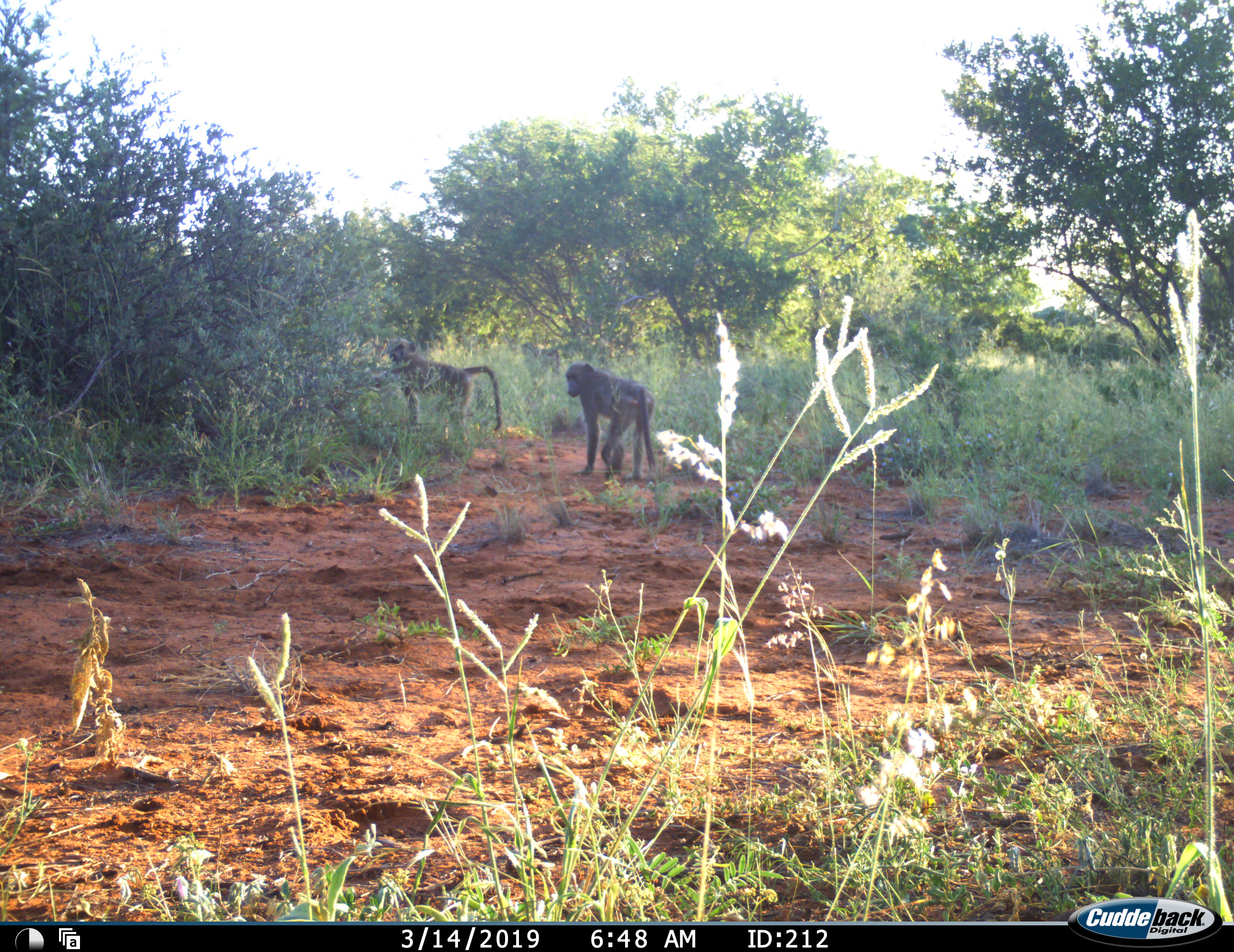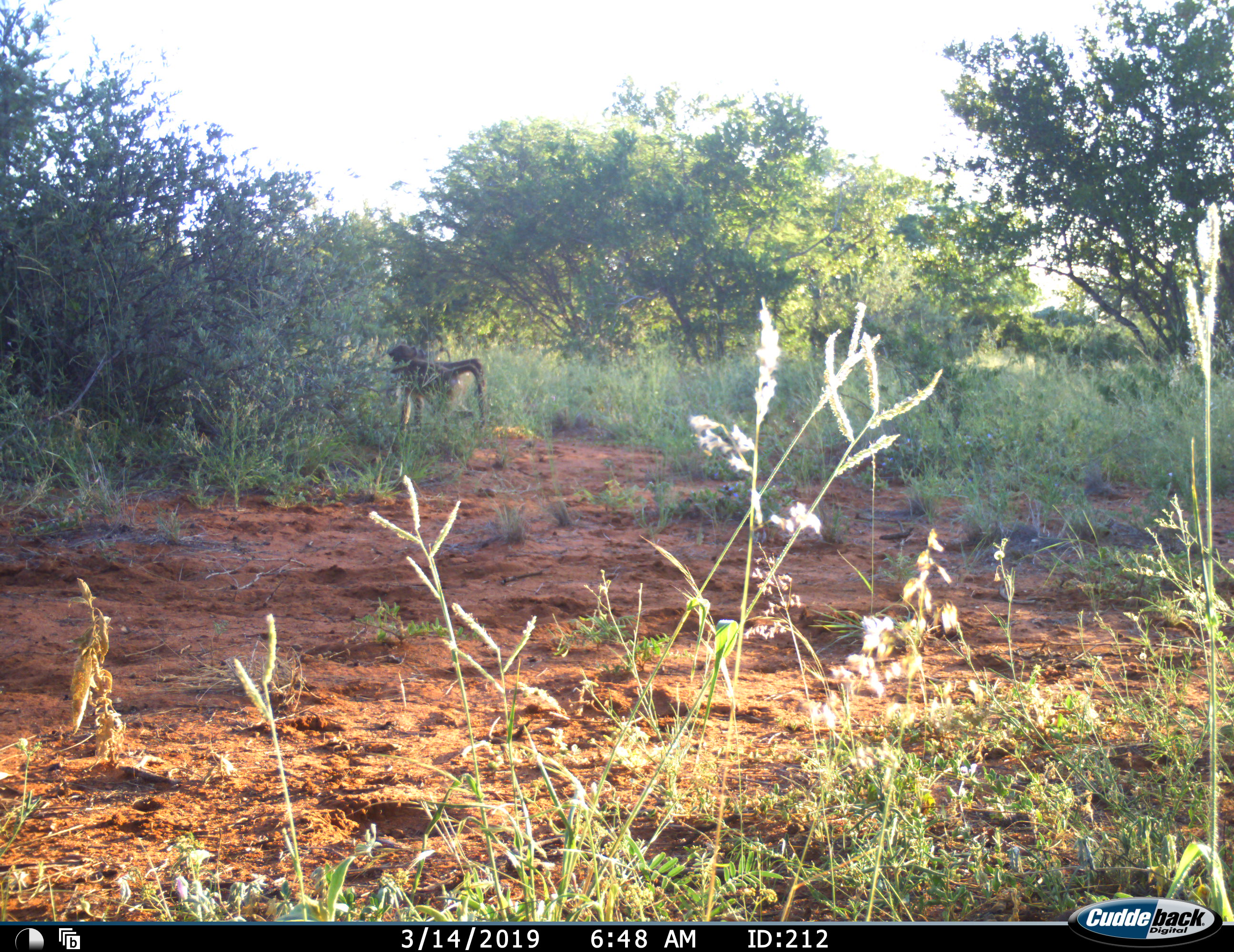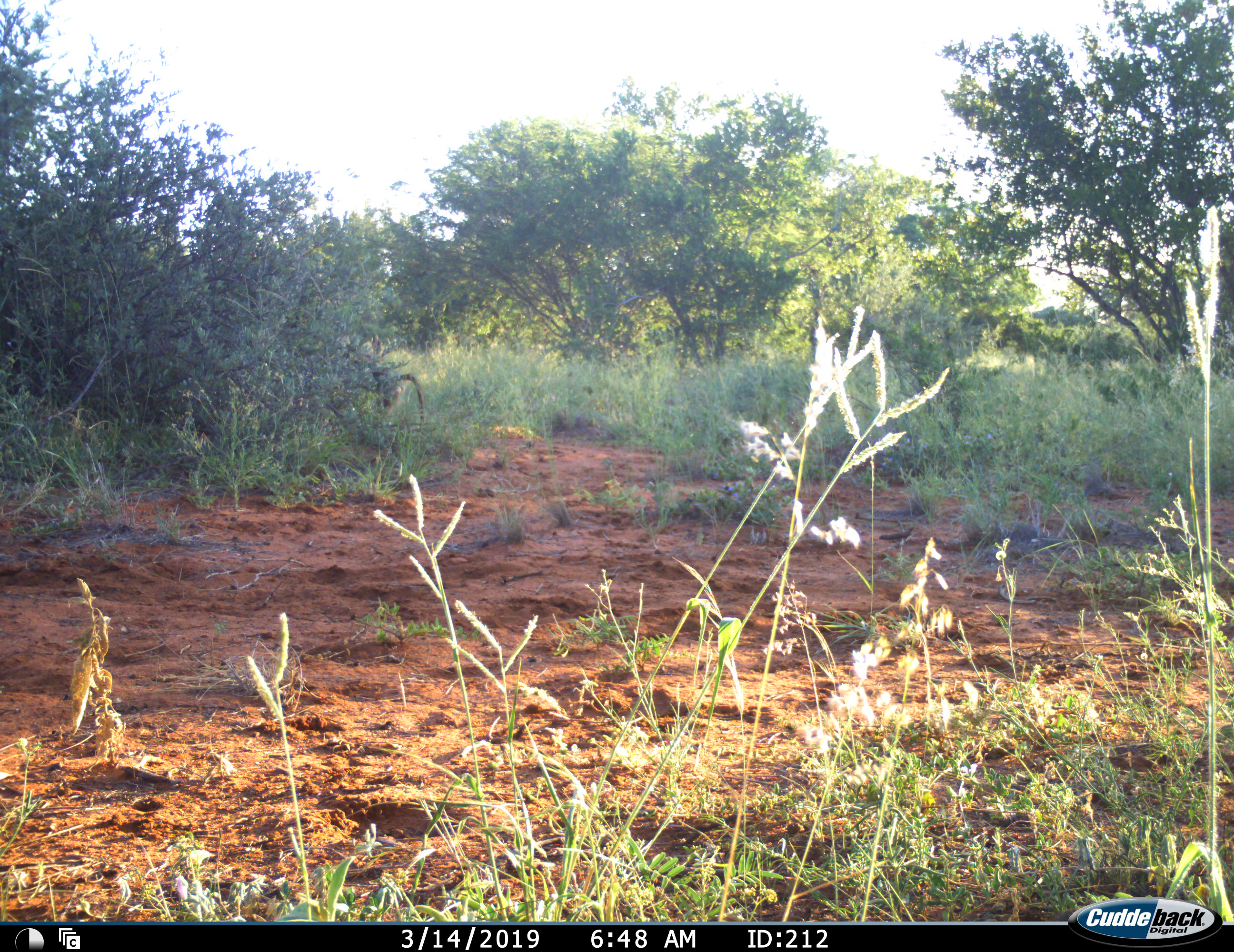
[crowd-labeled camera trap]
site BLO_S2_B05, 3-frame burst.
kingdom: Animalia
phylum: Chordata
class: Mammalia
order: Primates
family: Cercopithecidae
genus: Papio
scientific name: Papio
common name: baboon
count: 2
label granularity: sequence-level